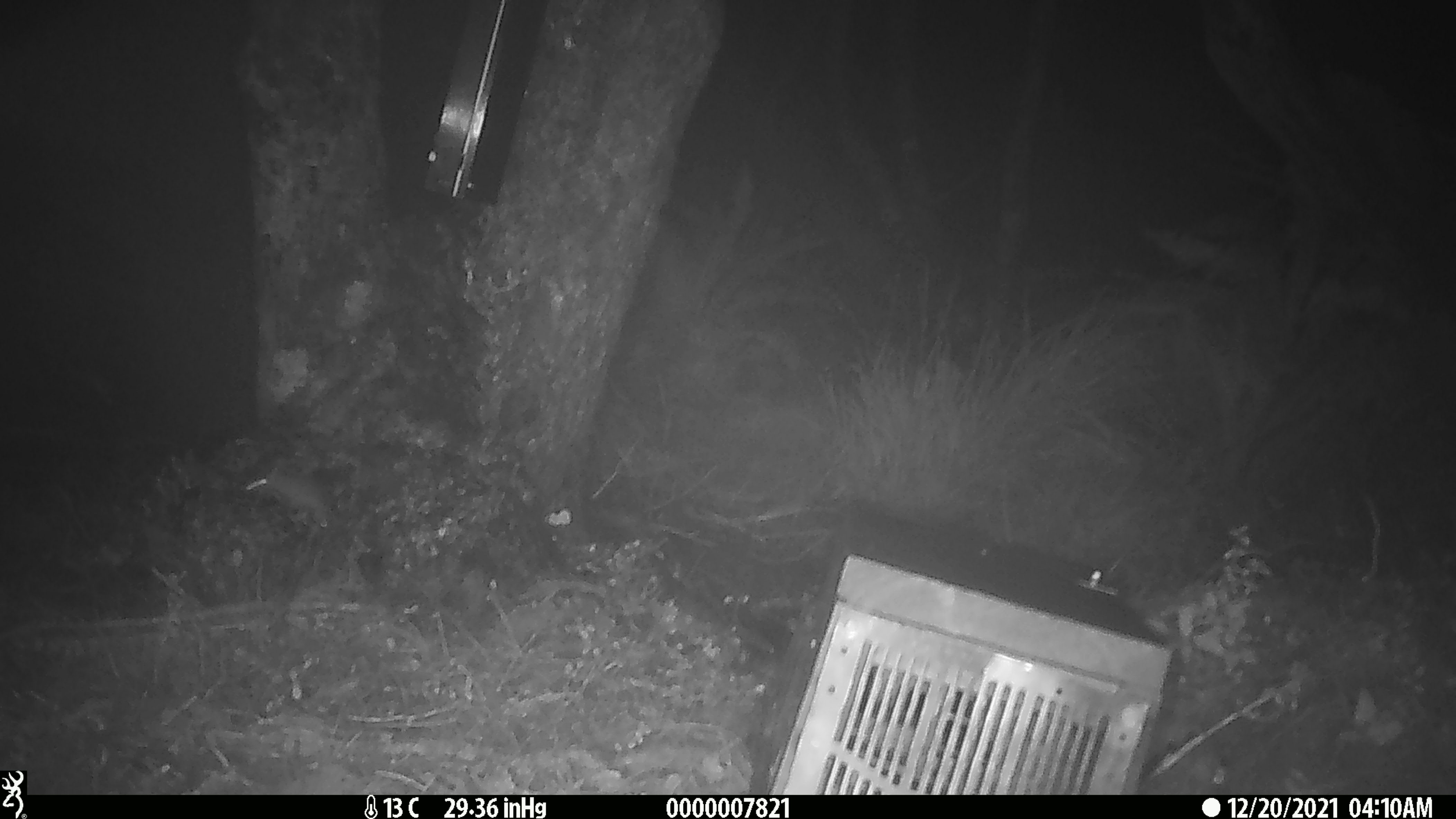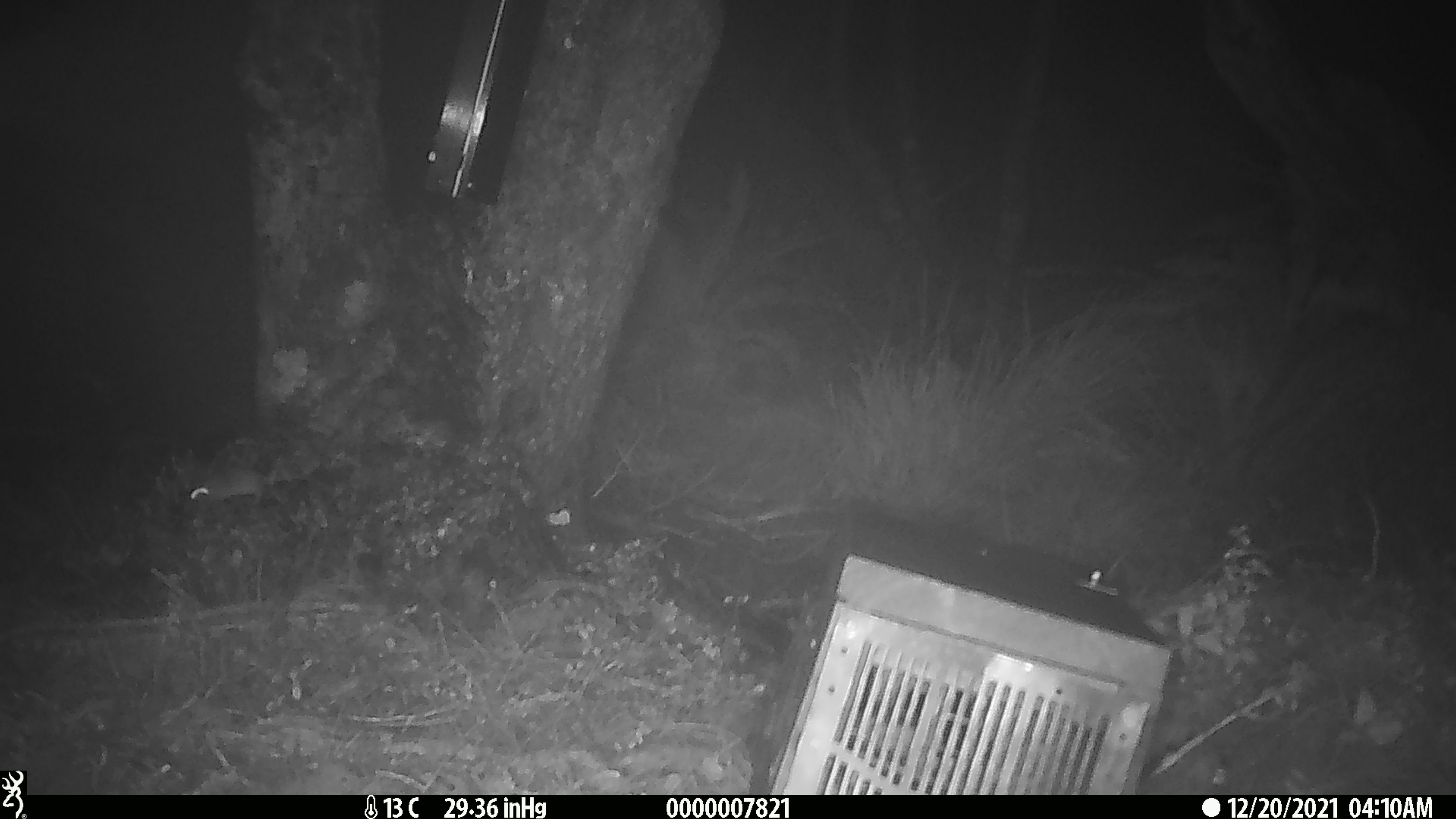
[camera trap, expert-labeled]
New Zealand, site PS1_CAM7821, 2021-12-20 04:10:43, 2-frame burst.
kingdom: Animalia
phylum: Chordata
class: Mammalia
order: Rodentia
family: Muridae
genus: Mus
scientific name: Mus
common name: mouse